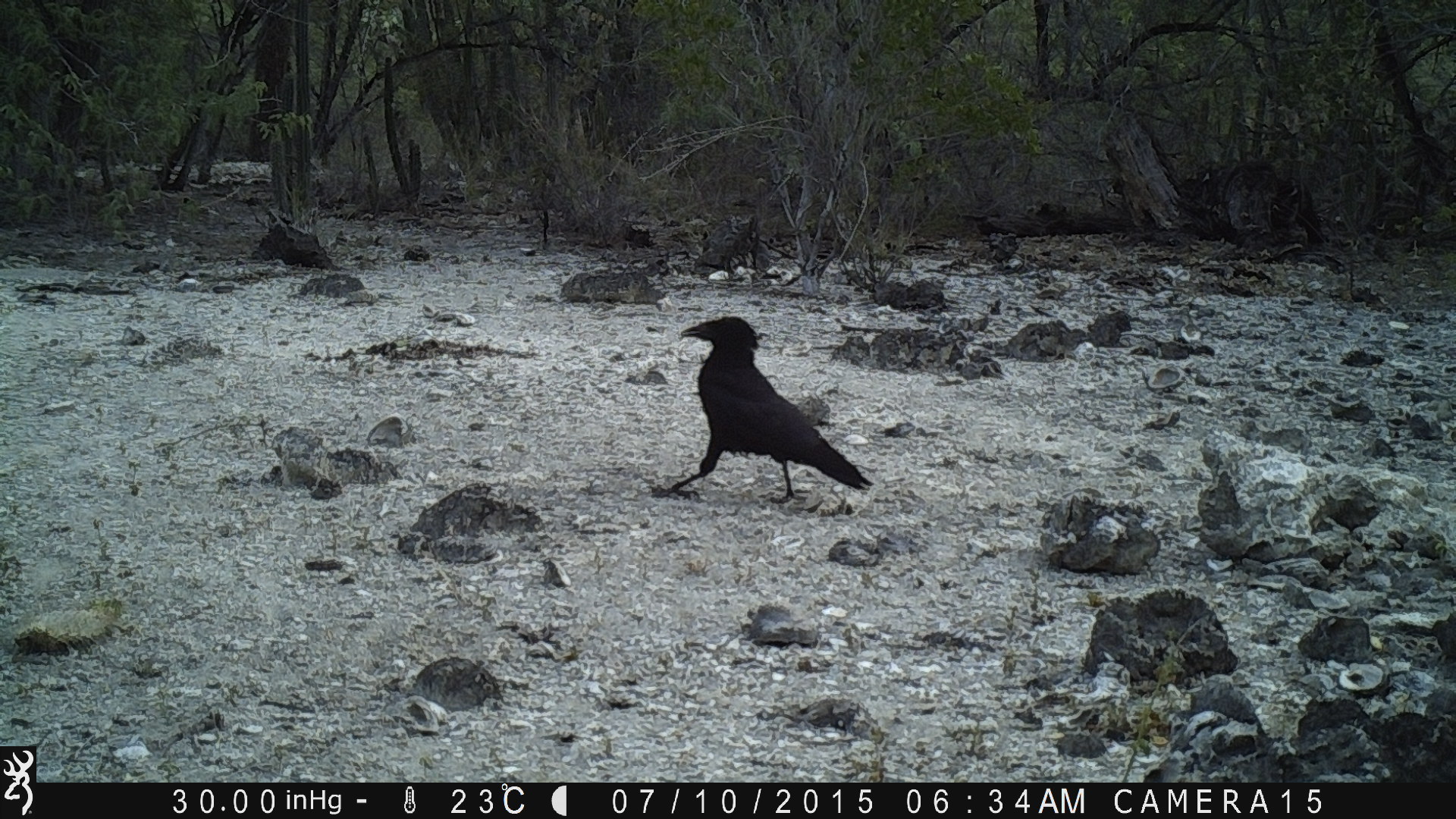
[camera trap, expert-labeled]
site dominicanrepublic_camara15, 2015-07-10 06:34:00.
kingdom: Animalia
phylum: Chordata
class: Aves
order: Passeriformes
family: Corvidae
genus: Corvus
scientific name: Corvus corax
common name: raven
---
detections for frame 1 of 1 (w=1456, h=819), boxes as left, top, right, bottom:
raven: 676, 314, 872, 509